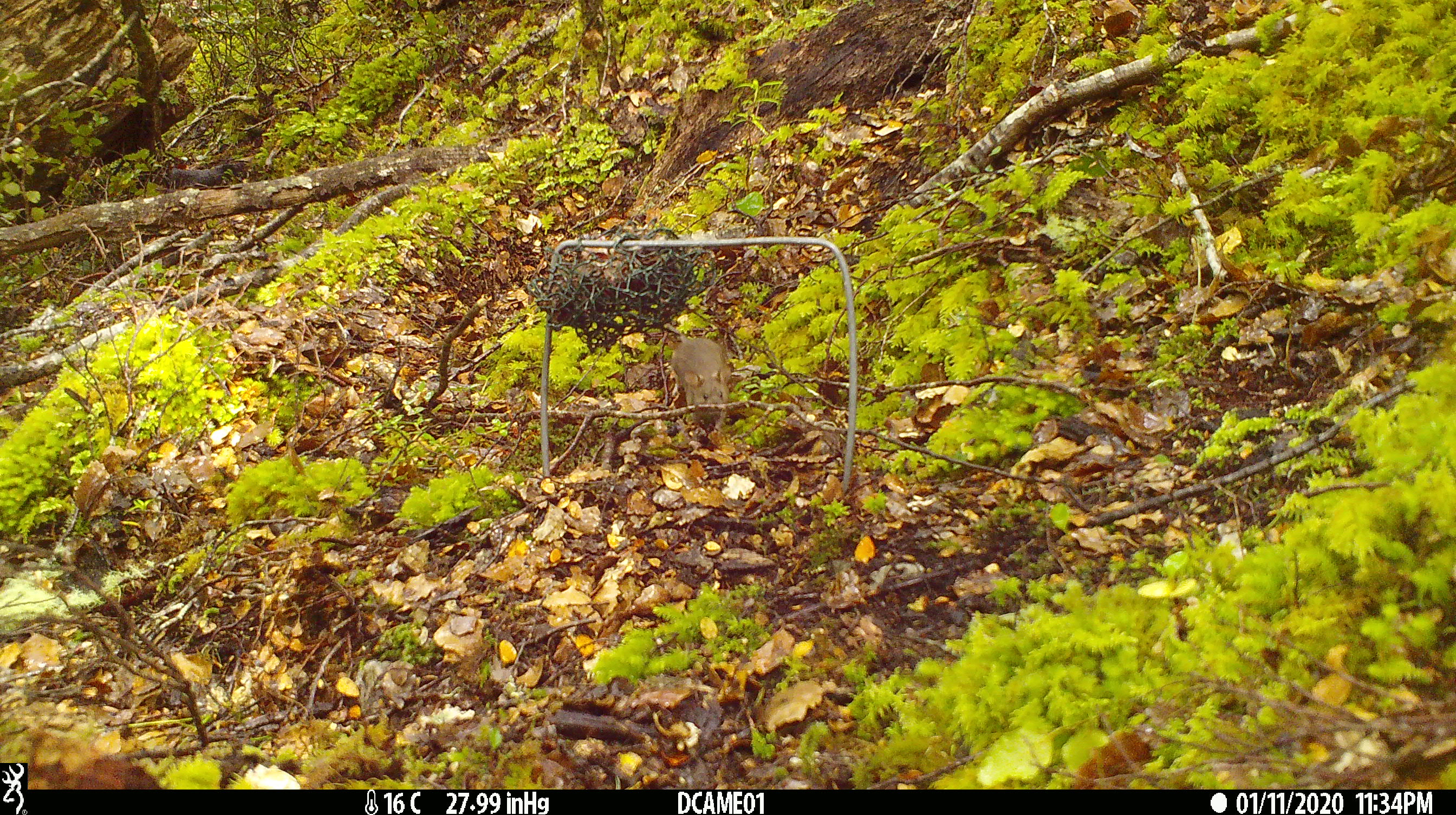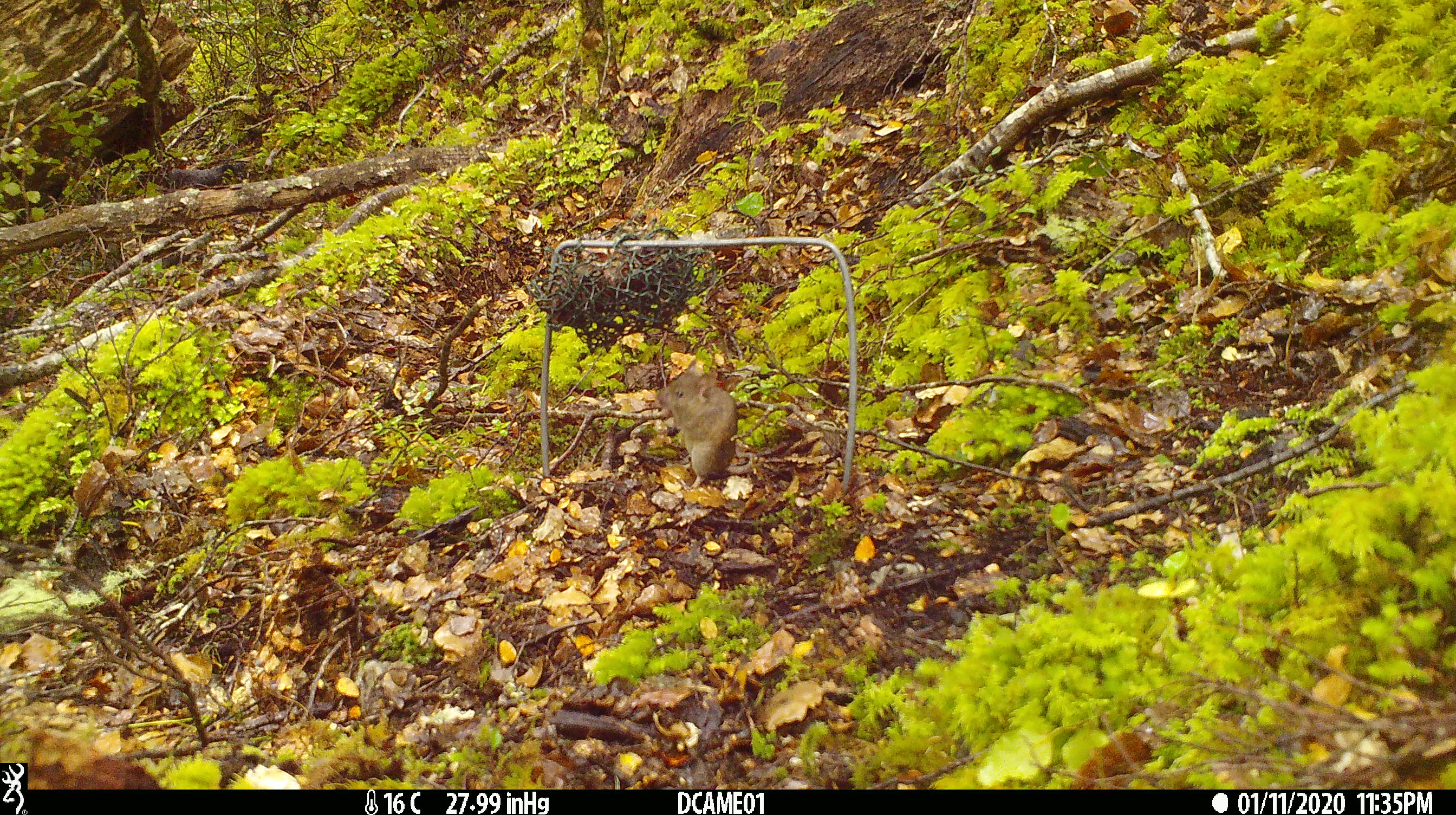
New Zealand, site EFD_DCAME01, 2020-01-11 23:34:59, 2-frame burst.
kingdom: Animalia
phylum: Chordata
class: Mammalia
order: Rodentia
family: Muridae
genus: Mus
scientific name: Mus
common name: mouse